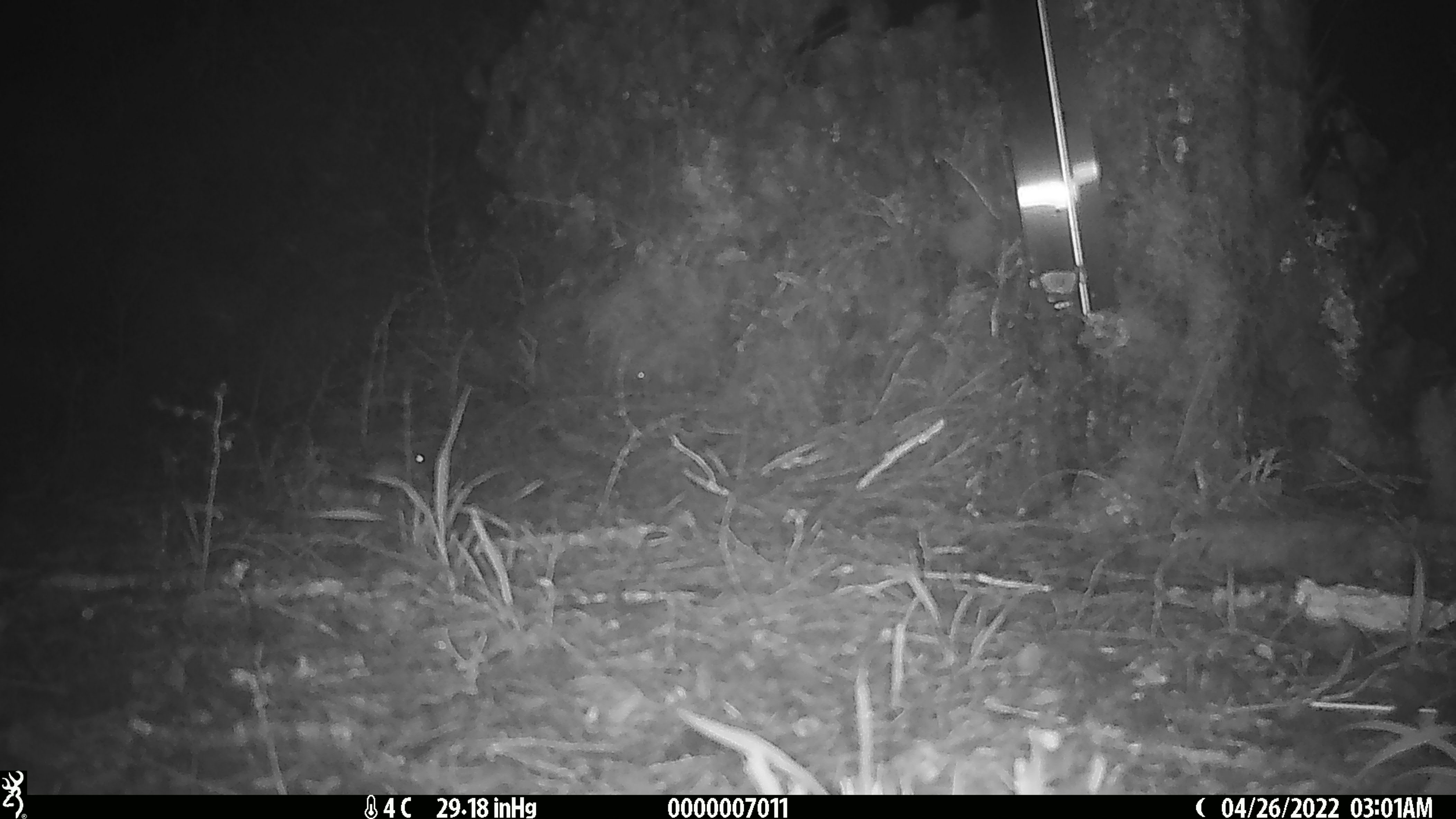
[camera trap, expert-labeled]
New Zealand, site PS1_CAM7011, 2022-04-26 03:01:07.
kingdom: Animalia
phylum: Chordata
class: Mammalia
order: Rodentia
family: Muridae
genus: Mus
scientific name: Mus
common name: mouse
Mouse (Mus).